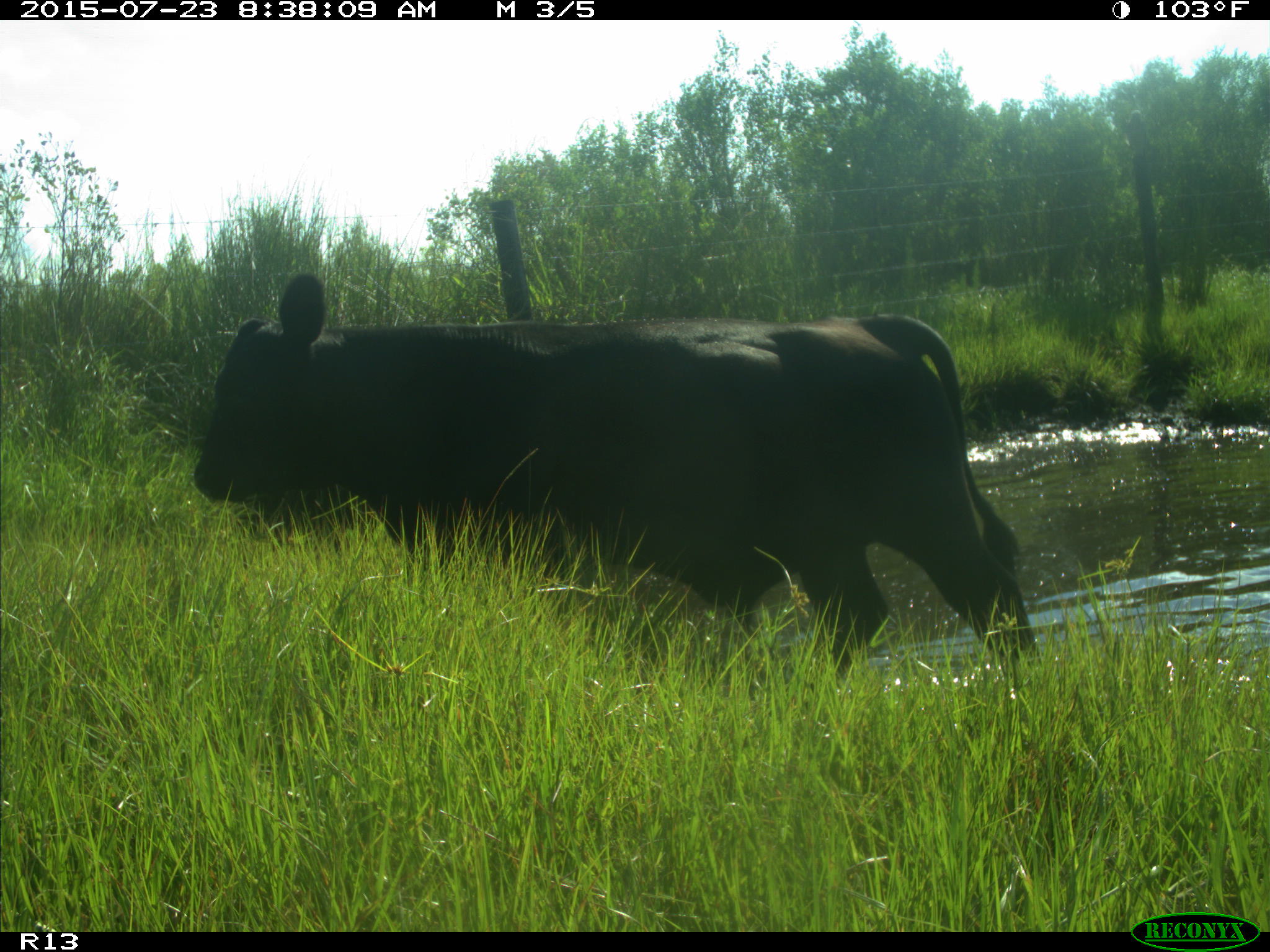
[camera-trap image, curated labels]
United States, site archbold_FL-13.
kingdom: Animalia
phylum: Chordata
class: Mammalia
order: Artiodactyla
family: Bovidae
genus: Bos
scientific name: Bos taurus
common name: domestic cow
Bos taurus (domestic cow).